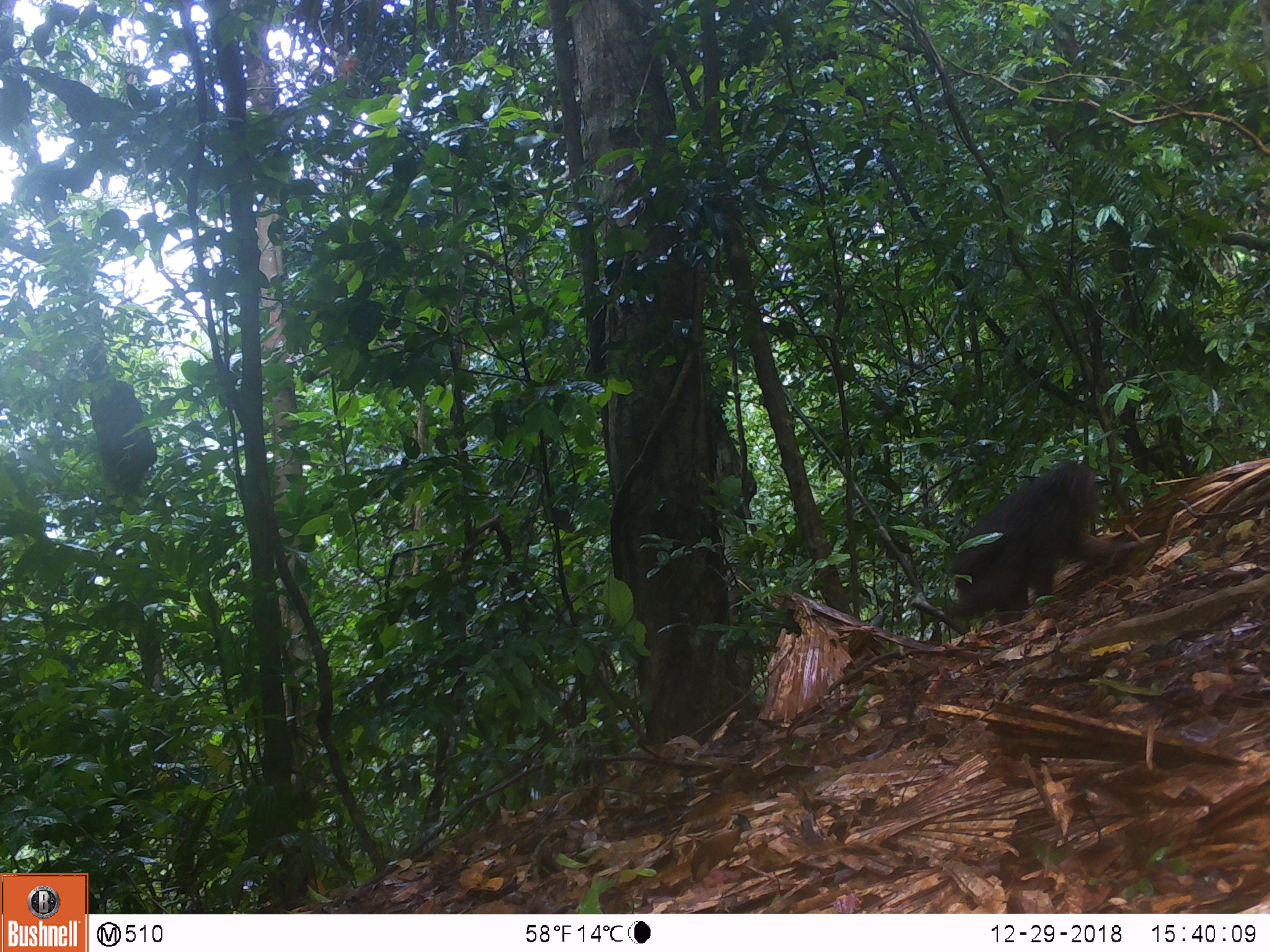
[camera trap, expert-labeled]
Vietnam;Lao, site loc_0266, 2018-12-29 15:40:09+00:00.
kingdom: Animalia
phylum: Chordata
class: Mammalia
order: Primates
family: Cercopithecidae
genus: Macaca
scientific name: Macaca arctoides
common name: stump-tailed macaque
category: stump tailed macaque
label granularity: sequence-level